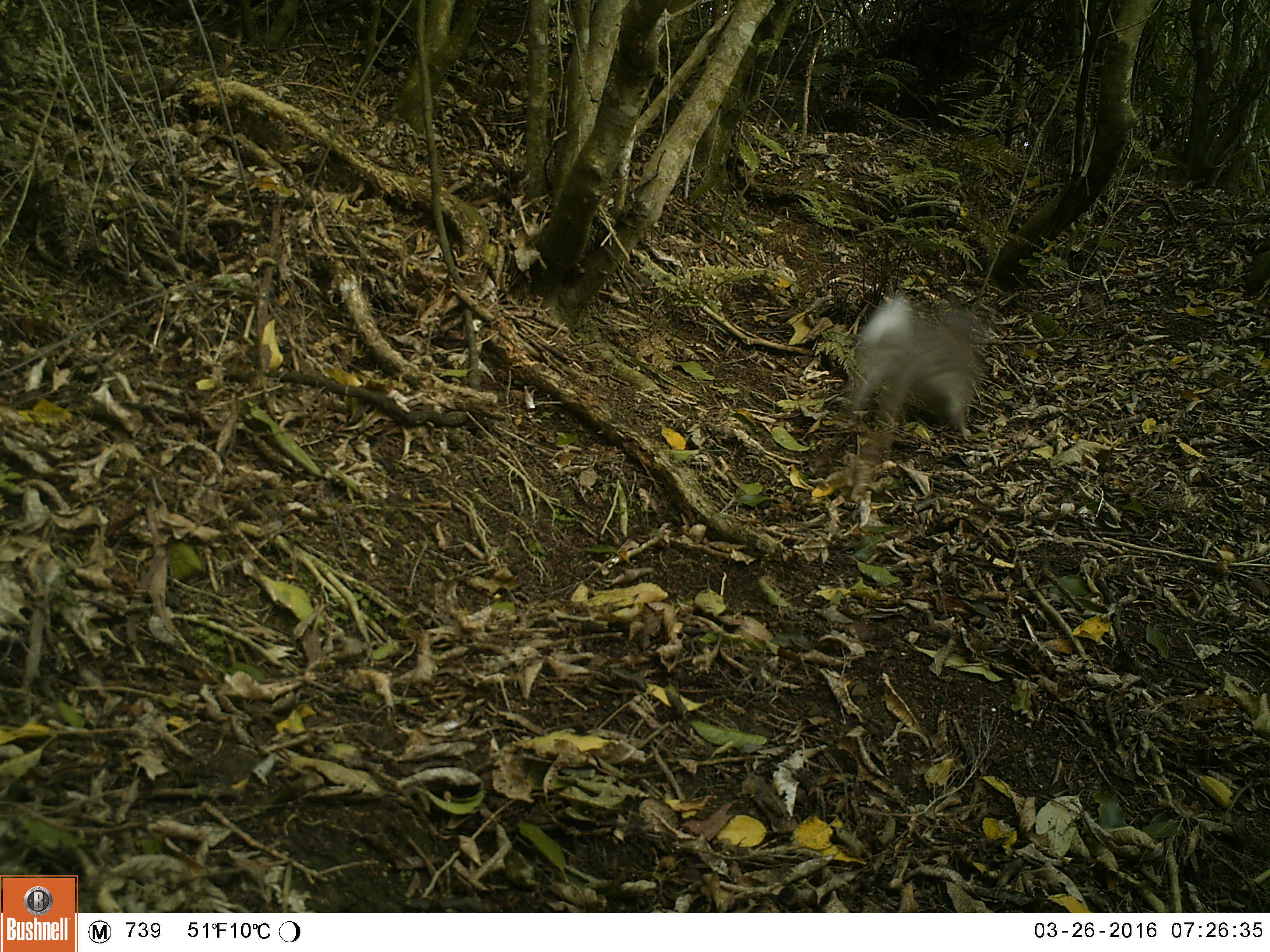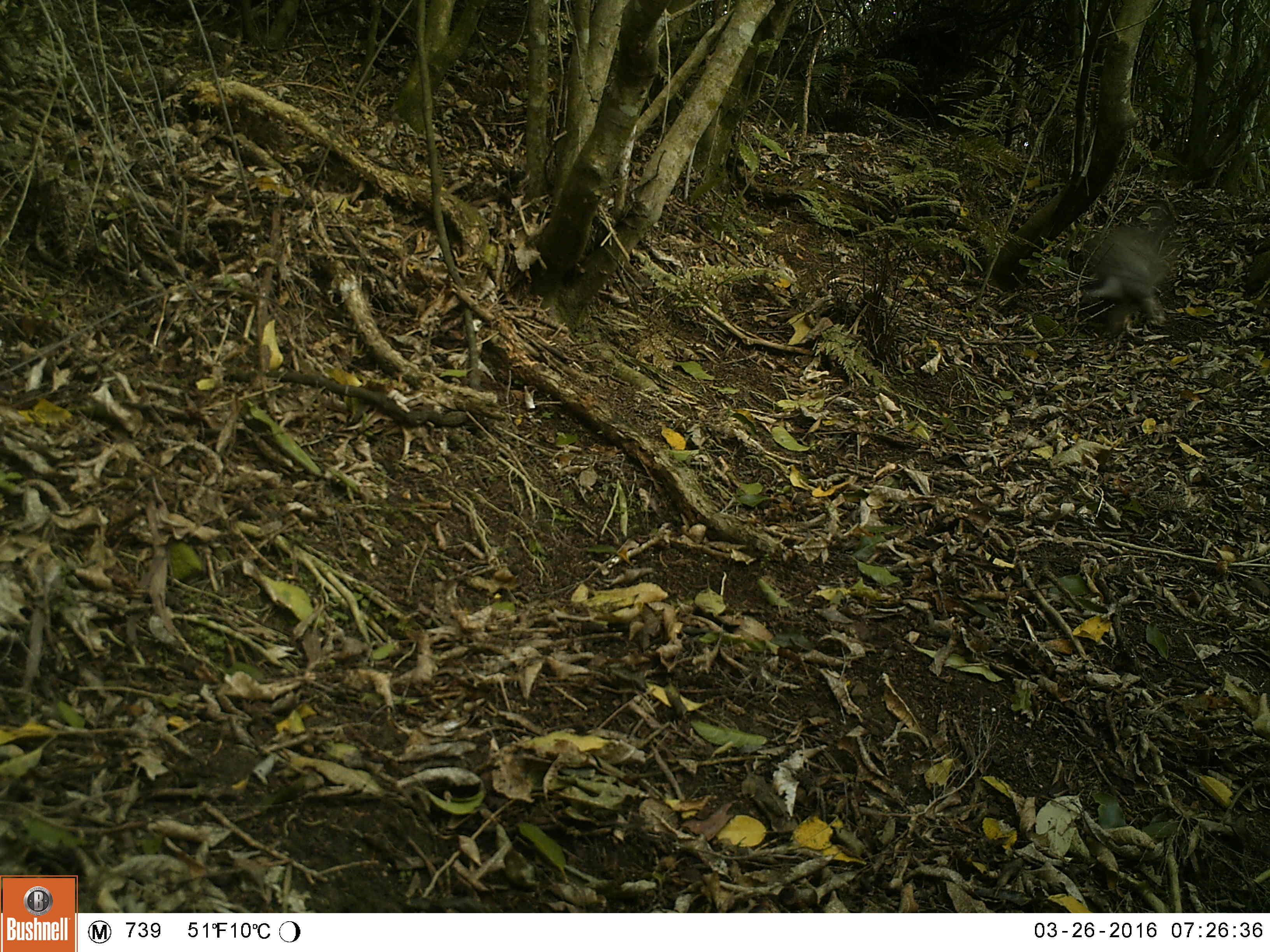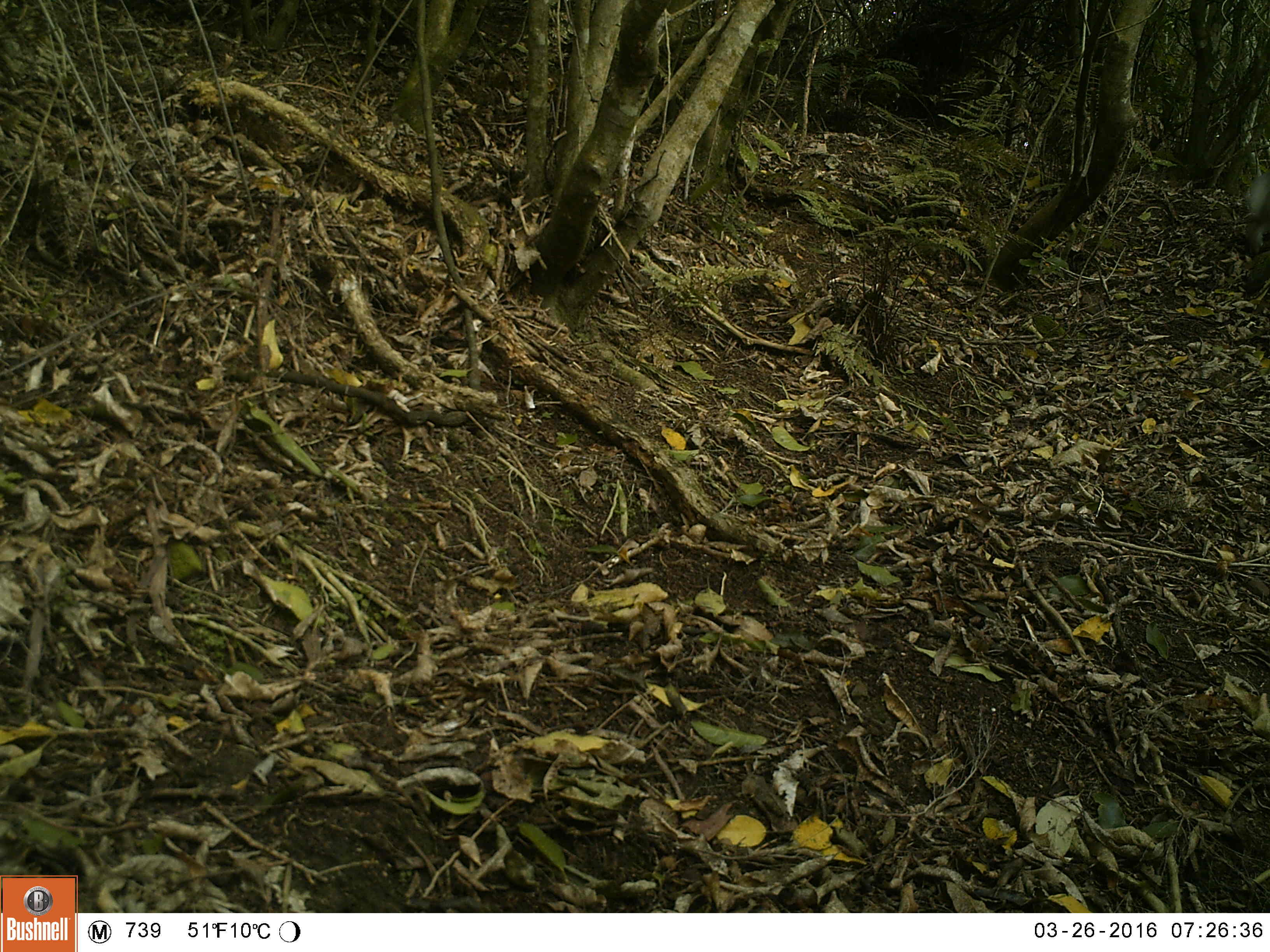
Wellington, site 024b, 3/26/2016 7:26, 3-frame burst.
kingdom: Animalia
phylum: Chordata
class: Mammalia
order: Lagomorpha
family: Leporidae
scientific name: Leporidae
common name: rabbit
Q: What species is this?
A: Rabbit (Leporidae).